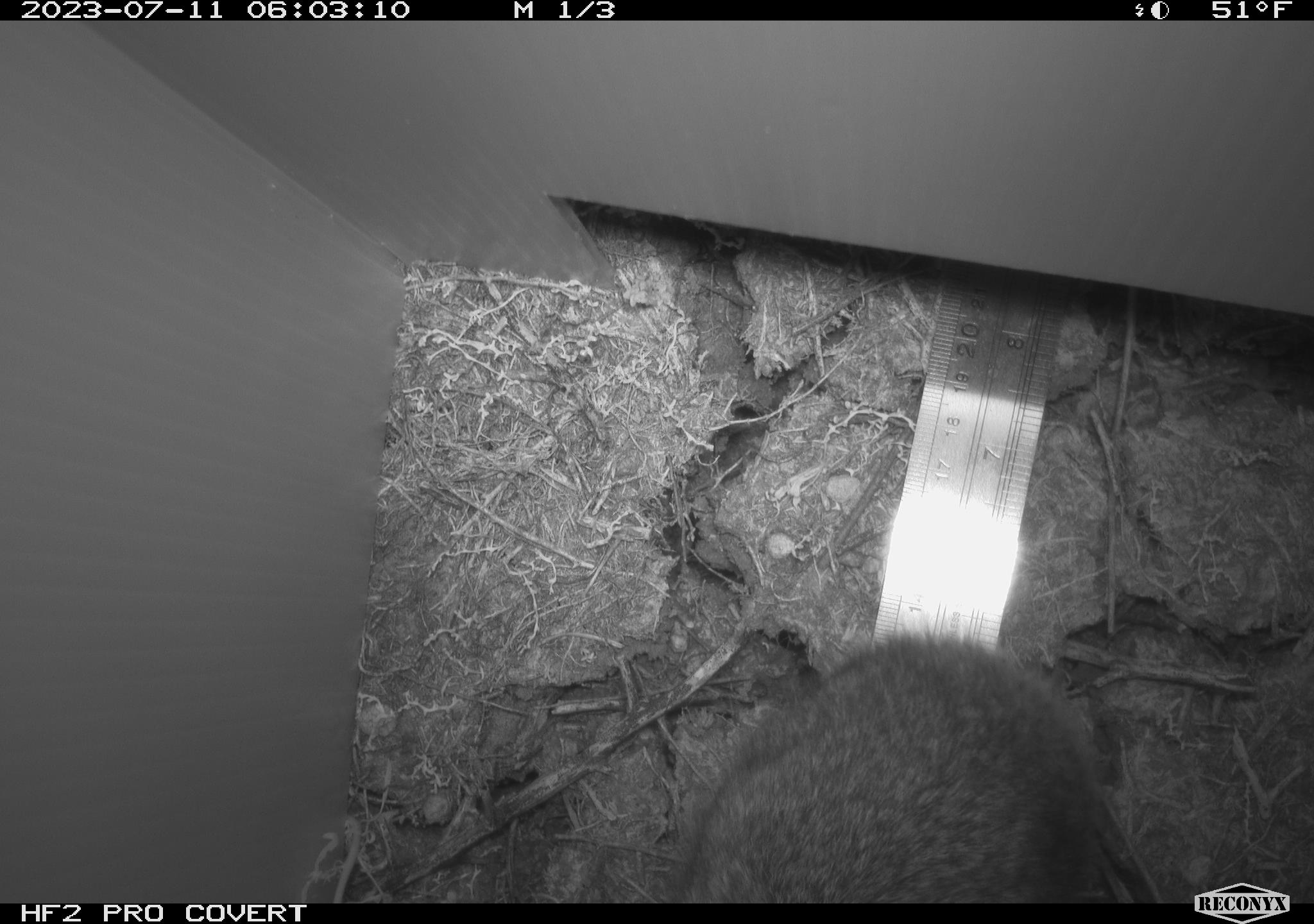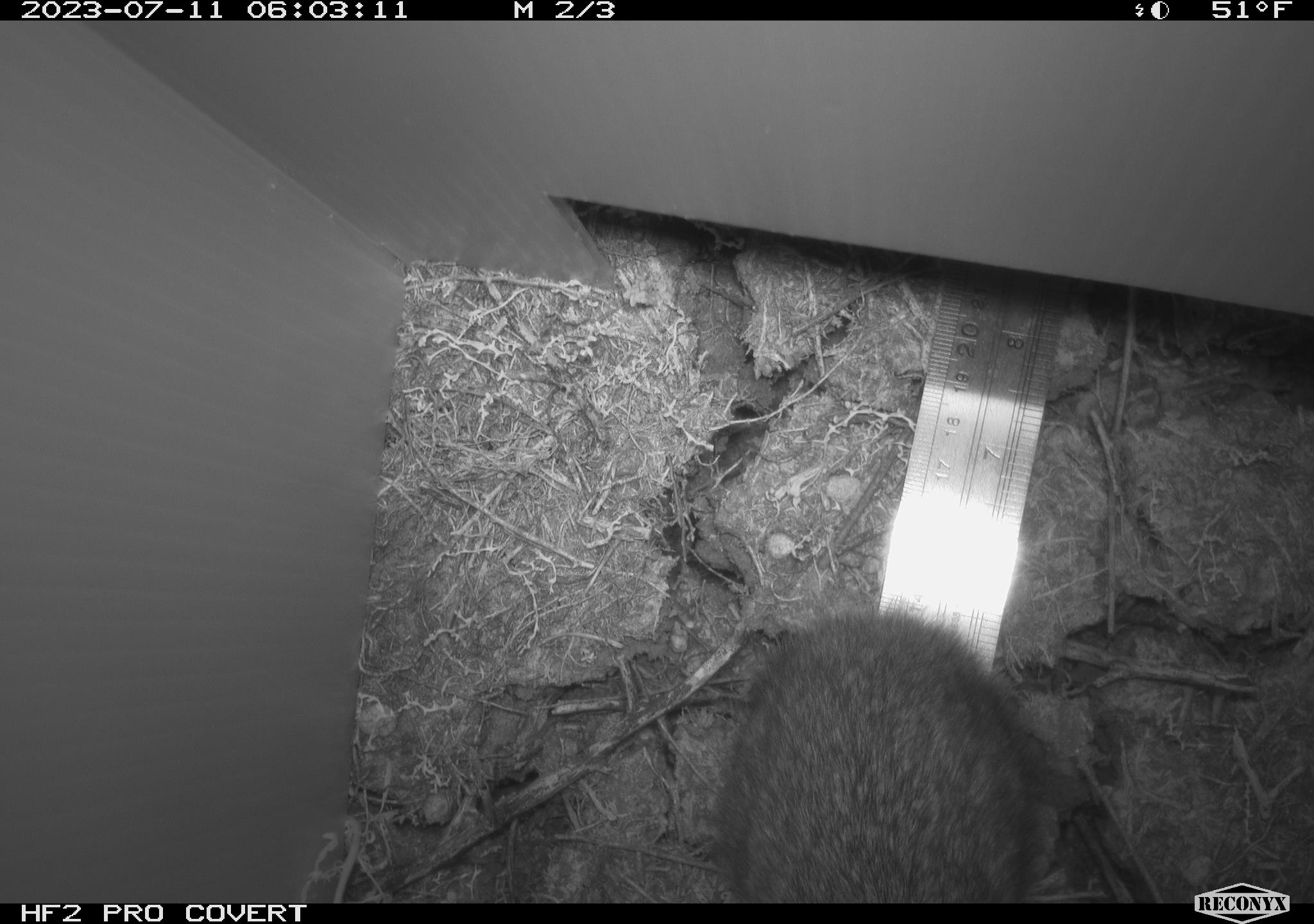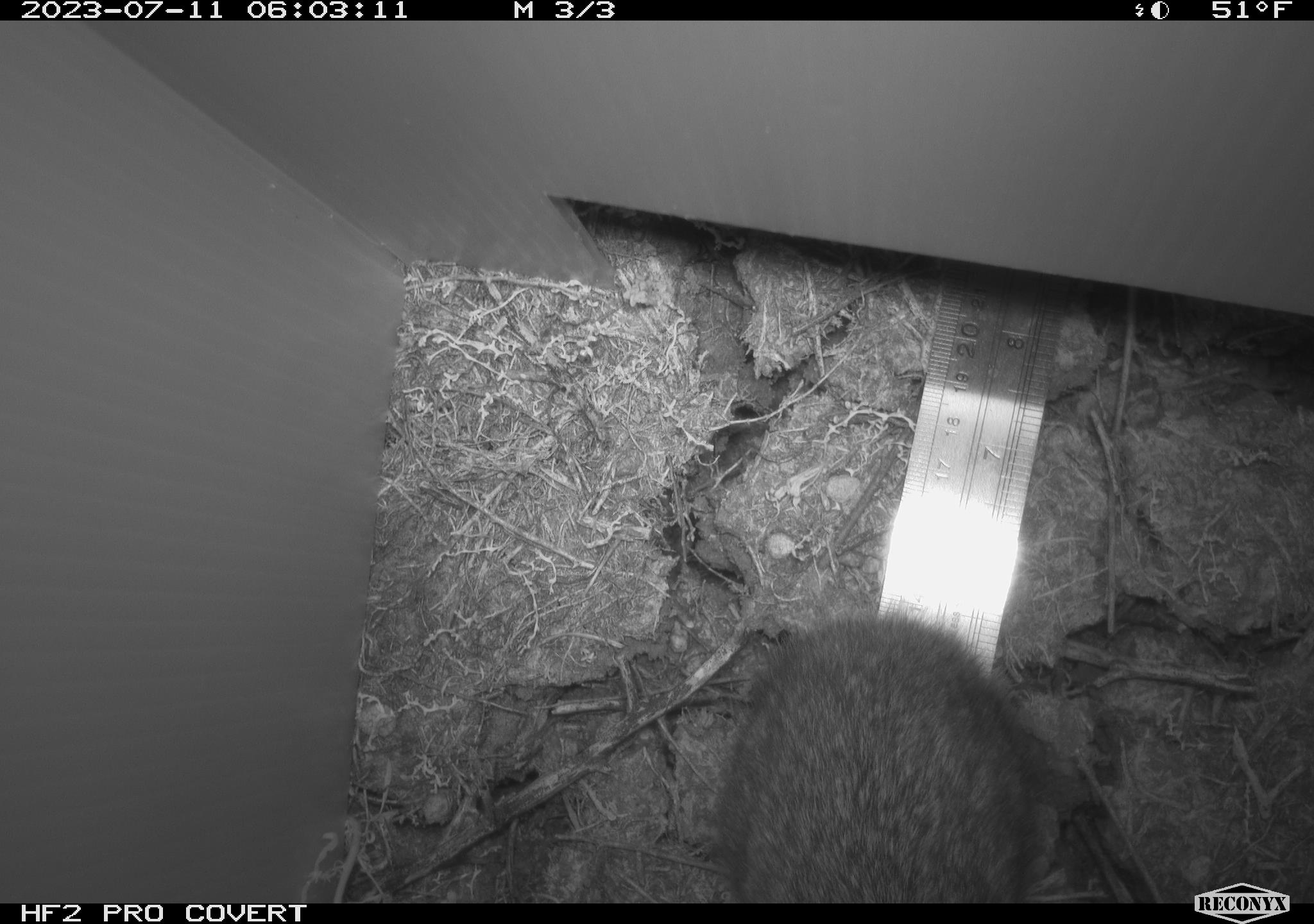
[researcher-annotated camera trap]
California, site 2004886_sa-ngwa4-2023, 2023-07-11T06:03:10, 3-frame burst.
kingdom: Animalia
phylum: Chordata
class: Mammalia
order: Lagomorpha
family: Leporidae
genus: Sylvilagus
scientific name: Sylvilagus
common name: cottontail rabbits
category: sylvilagus species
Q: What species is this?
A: Sylvilagus species (cottontail rabbits) (Sylvilagus).